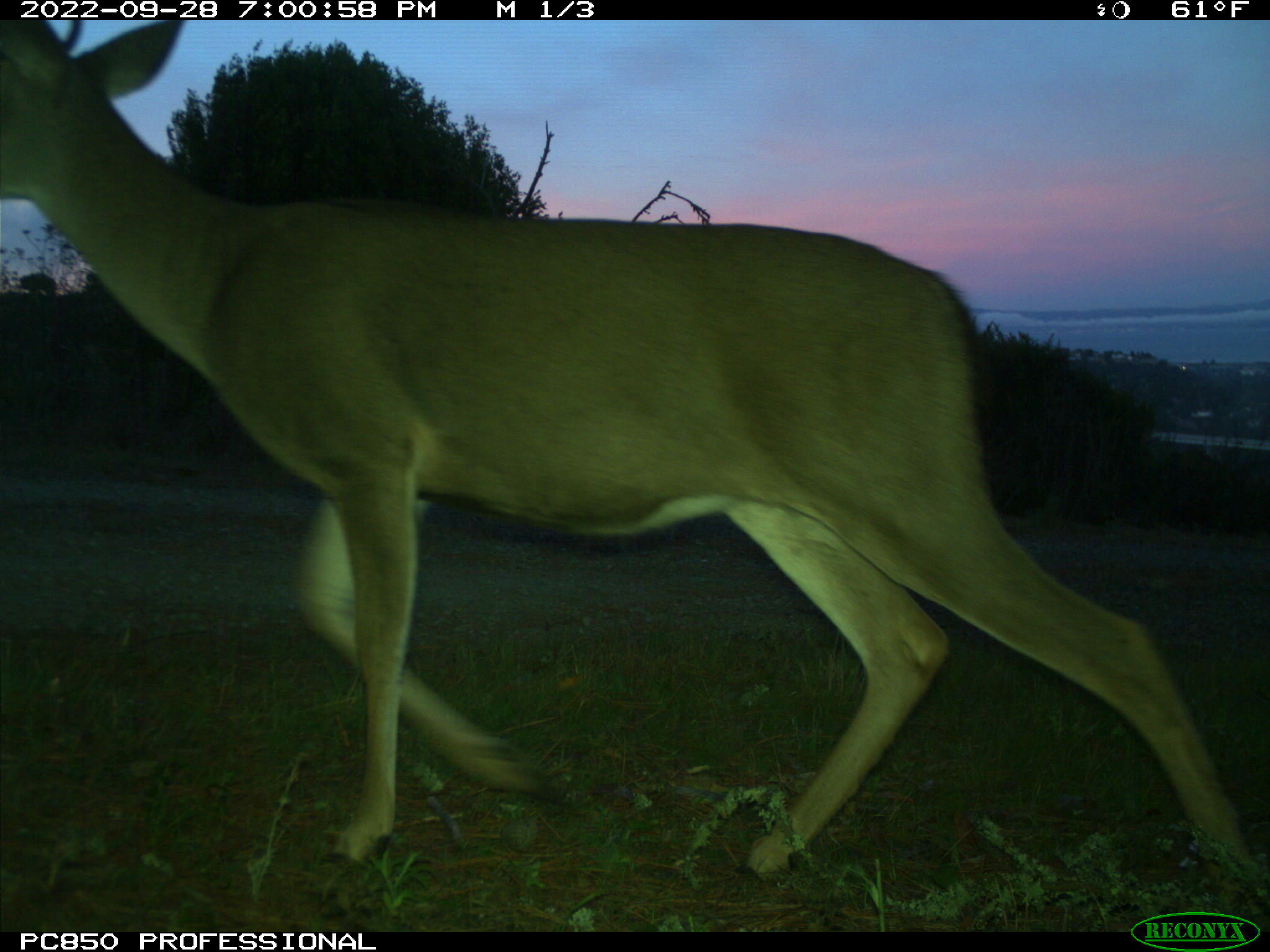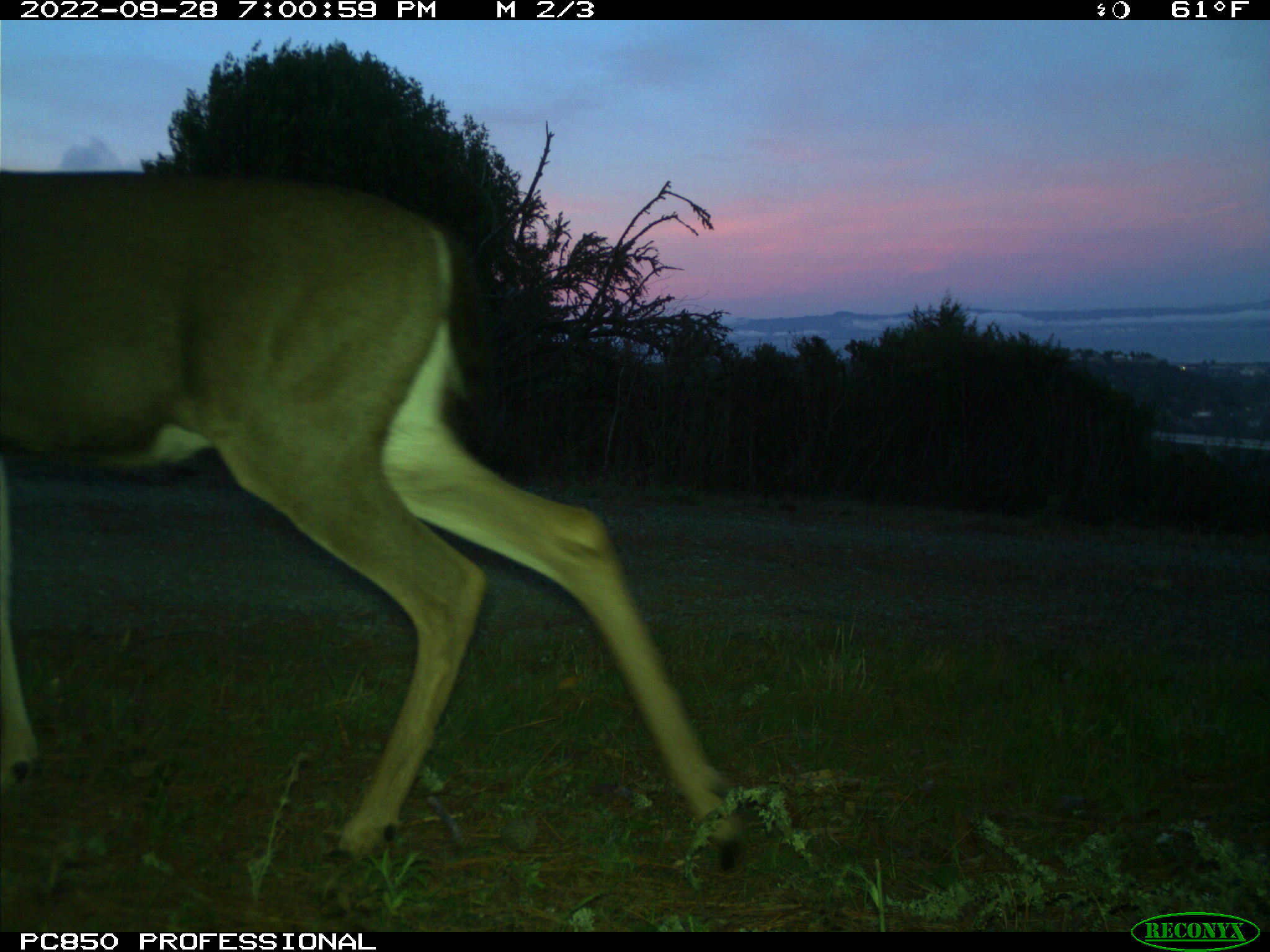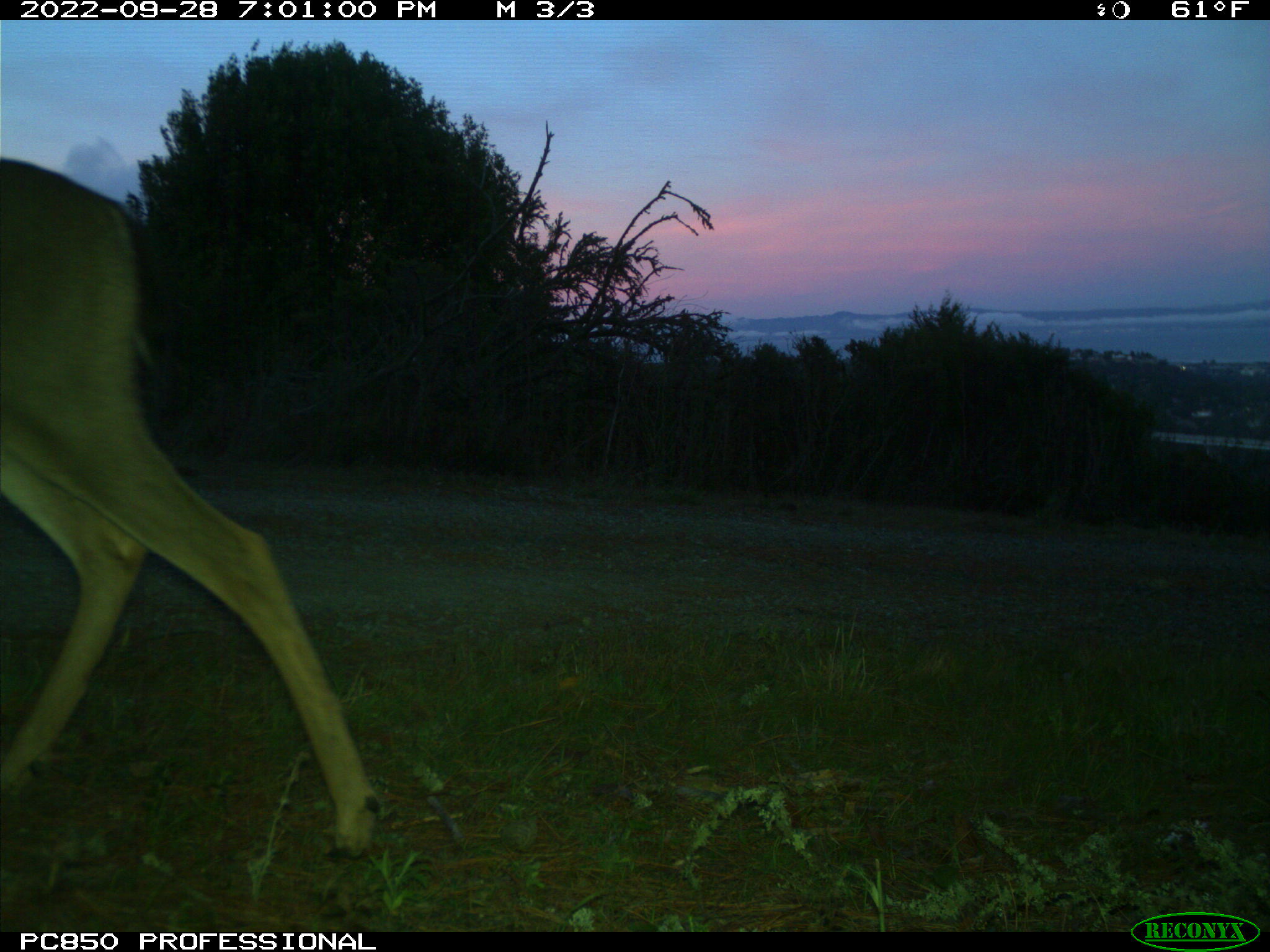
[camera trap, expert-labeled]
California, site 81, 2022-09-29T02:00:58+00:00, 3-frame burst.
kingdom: Animalia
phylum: Chordata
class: Mammalia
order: Artiodactyla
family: Cervidae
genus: Odocoileus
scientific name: Odocoileus hemionus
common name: mule deer